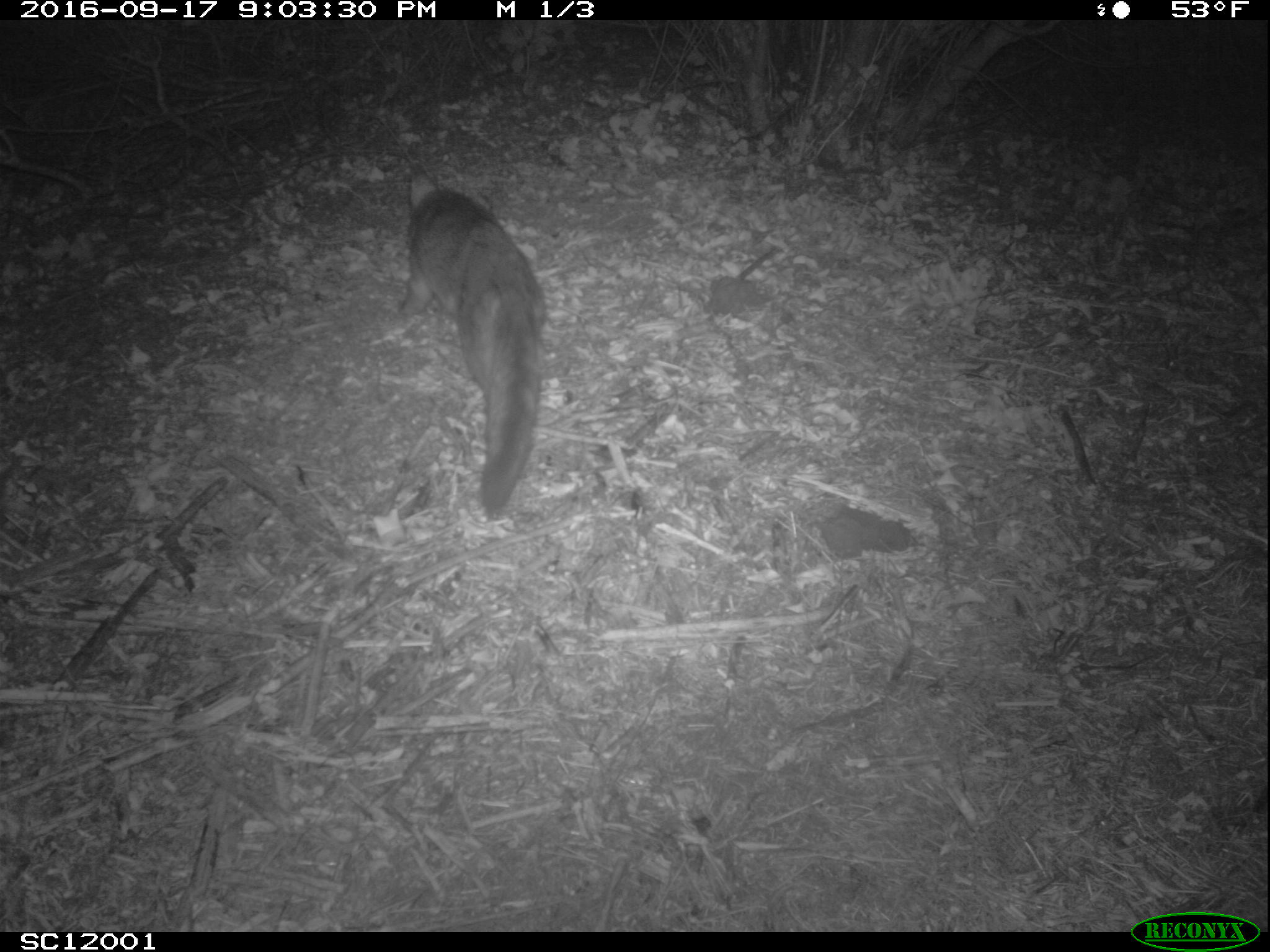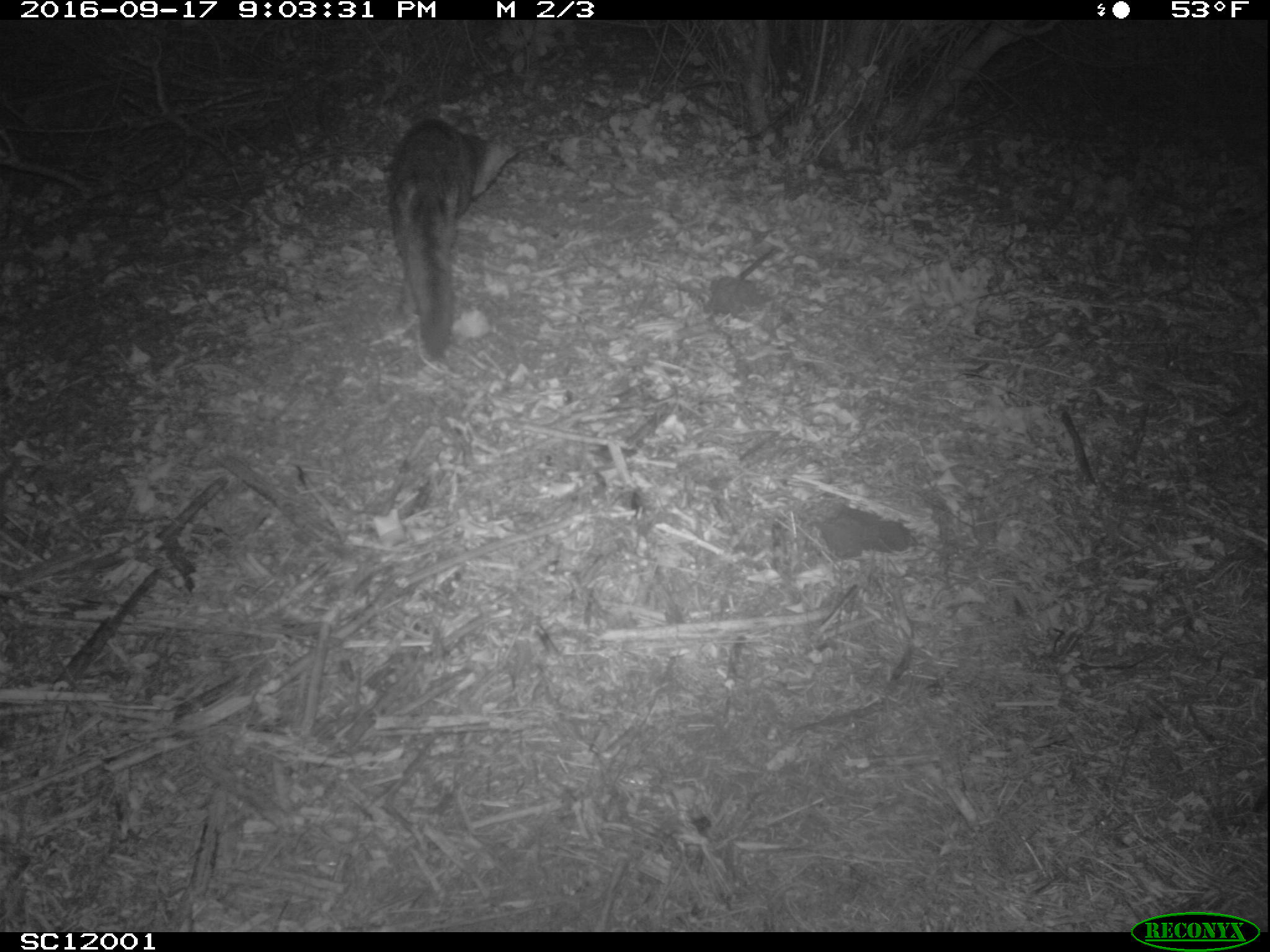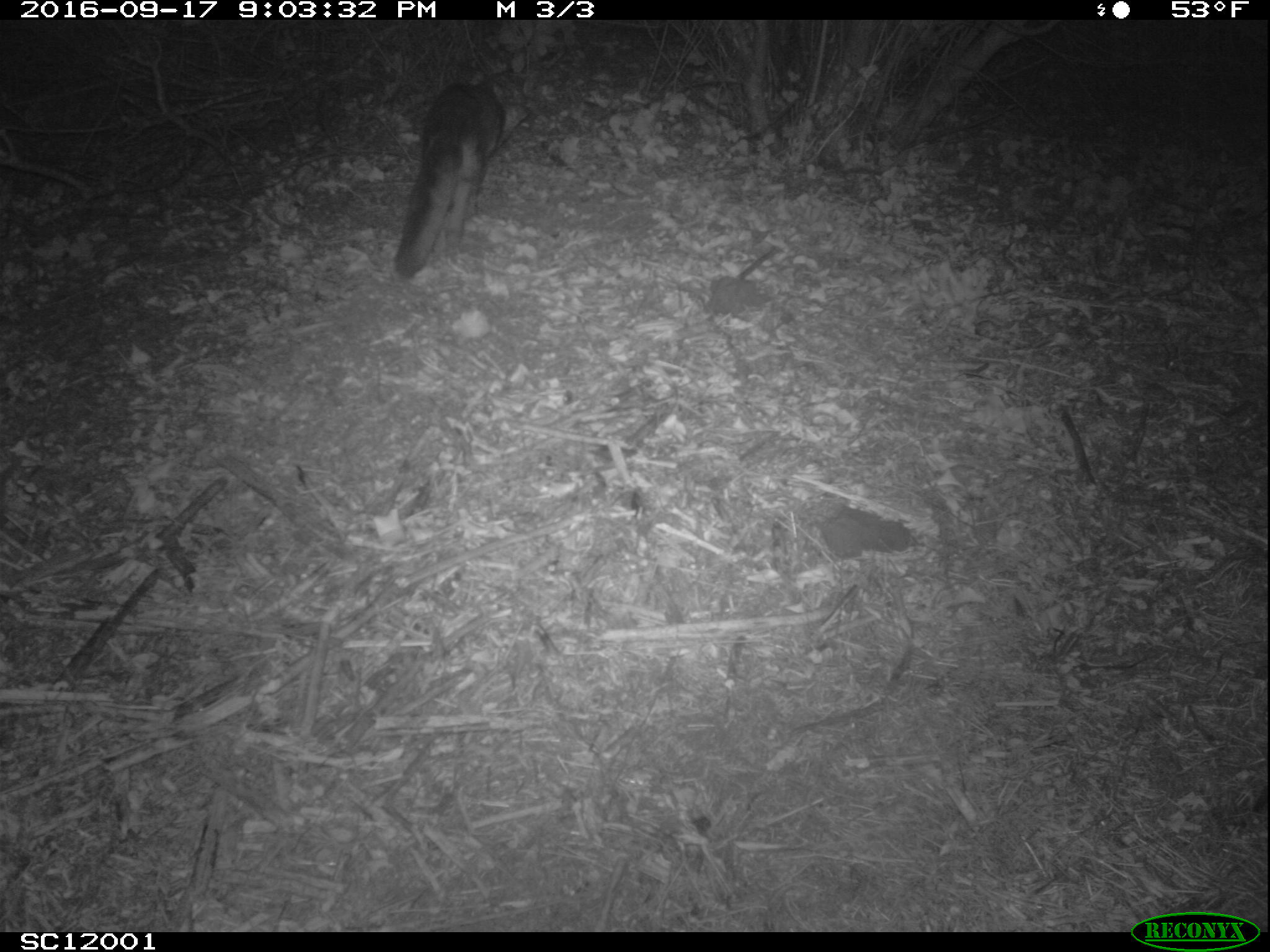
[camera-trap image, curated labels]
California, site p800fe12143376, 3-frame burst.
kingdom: Animalia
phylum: Chordata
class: Mammalia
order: Carnivora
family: Canidae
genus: Urocyon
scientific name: Urocyon littoralis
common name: island fox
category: fox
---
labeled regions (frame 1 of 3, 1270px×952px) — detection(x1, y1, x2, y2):
fox: detection(400, 169, 549, 519)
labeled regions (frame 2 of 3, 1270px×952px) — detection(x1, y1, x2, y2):
fox: detection(389, 119, 522, 358)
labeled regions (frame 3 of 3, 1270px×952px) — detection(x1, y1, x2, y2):
fox: detection(396, 74, 527, 280)